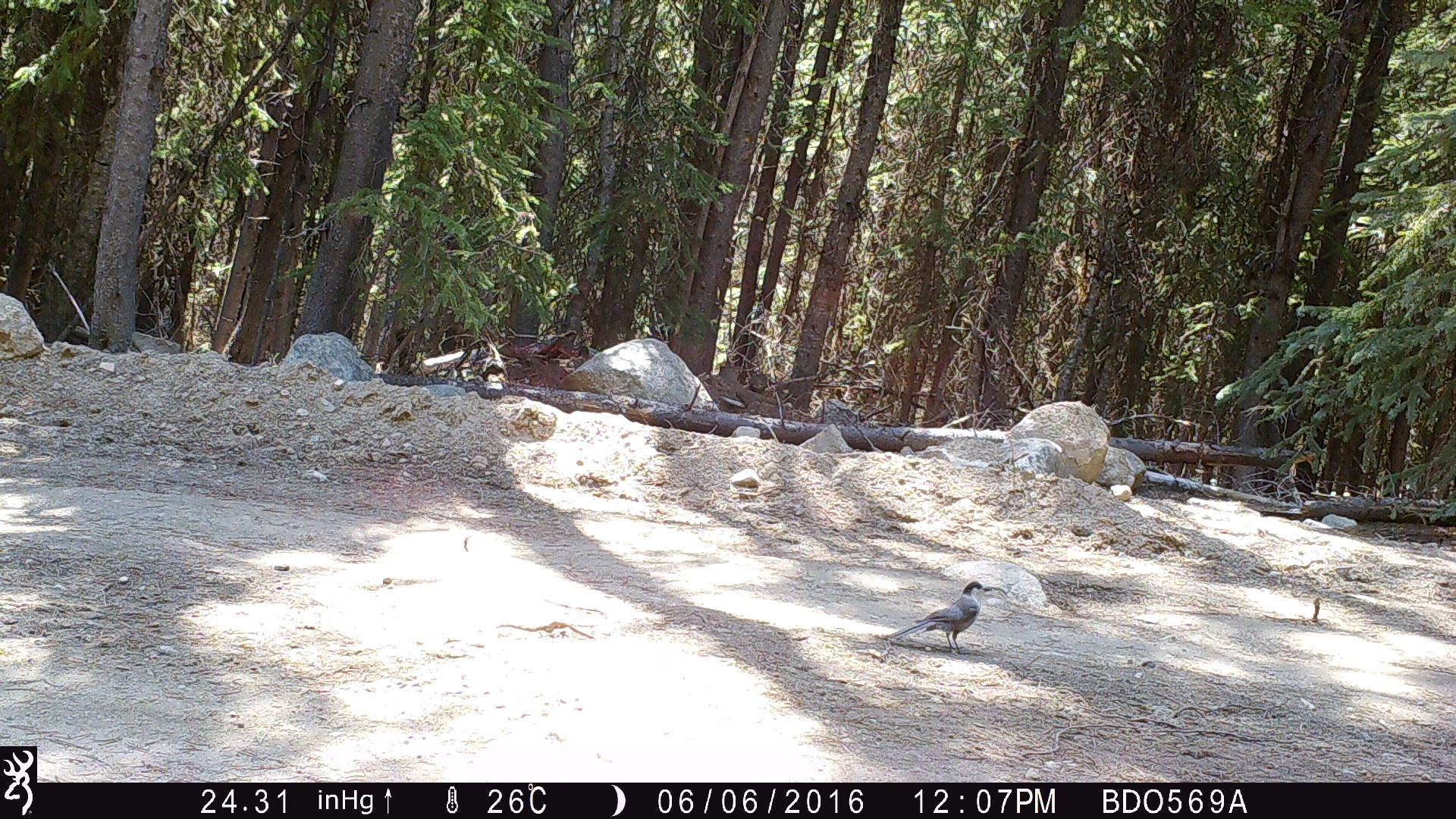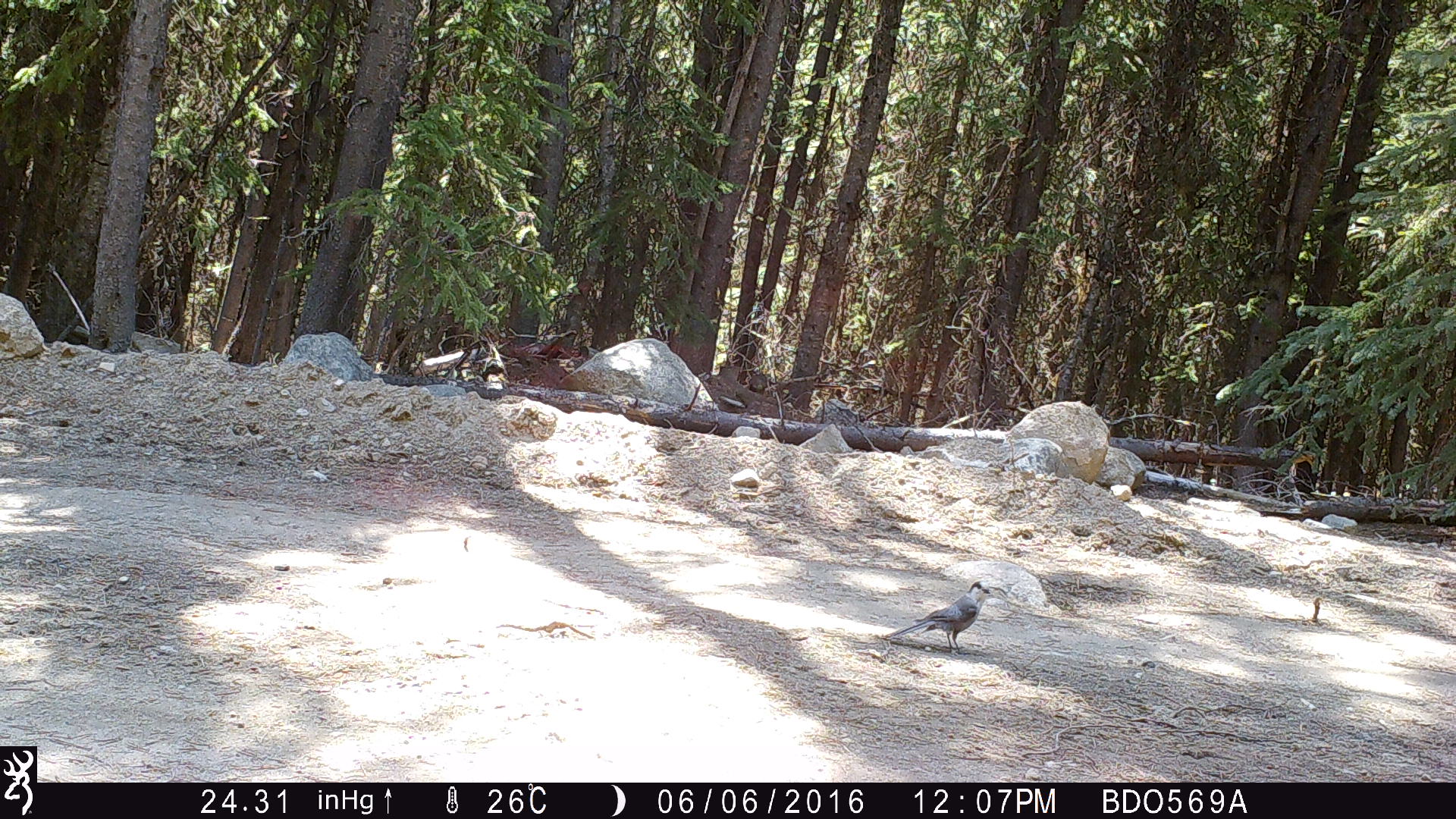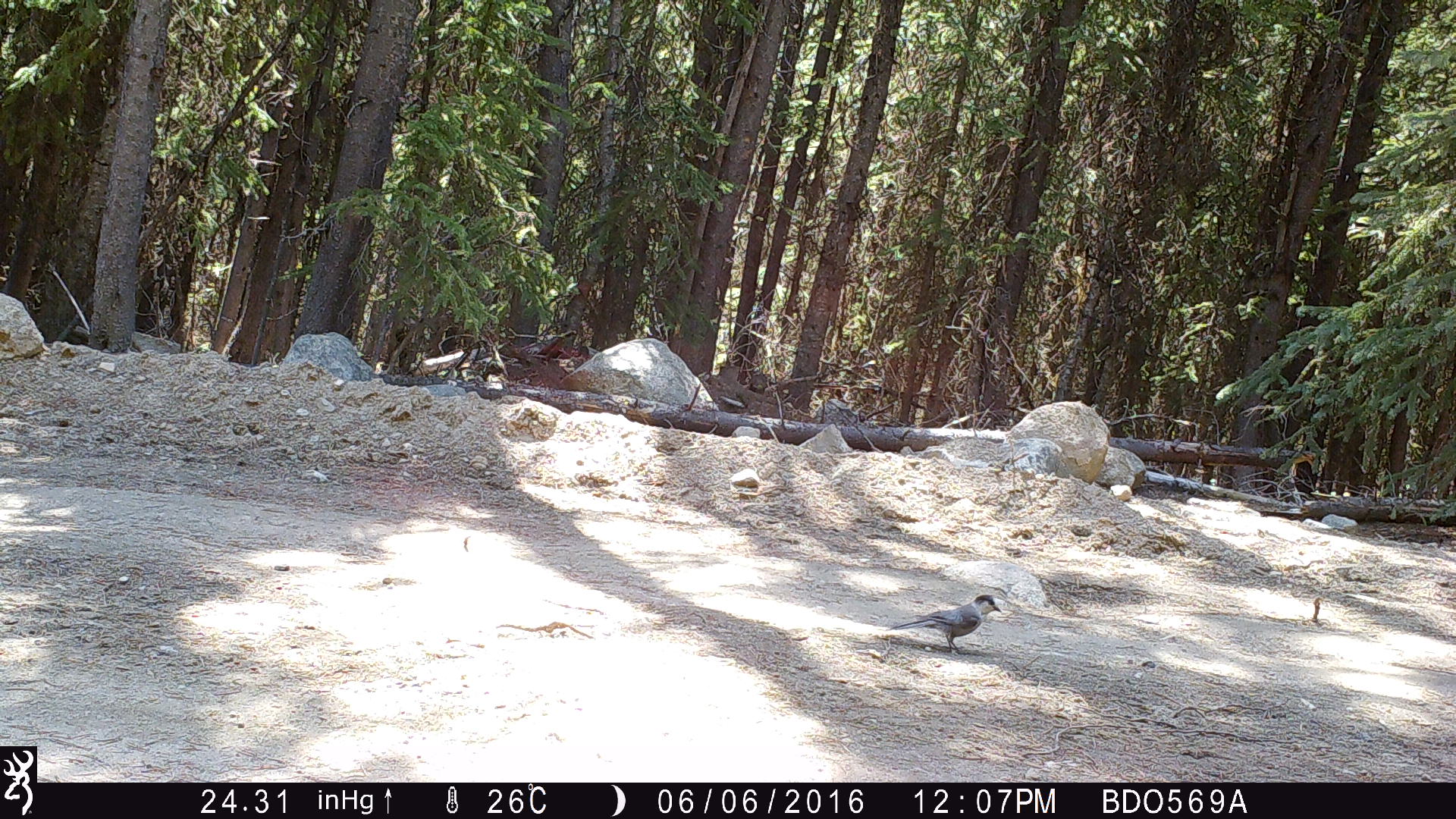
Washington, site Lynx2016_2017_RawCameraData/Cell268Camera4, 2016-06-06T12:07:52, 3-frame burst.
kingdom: Animalia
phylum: Chordata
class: Aves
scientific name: Aves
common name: birds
Aves (birds). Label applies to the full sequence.